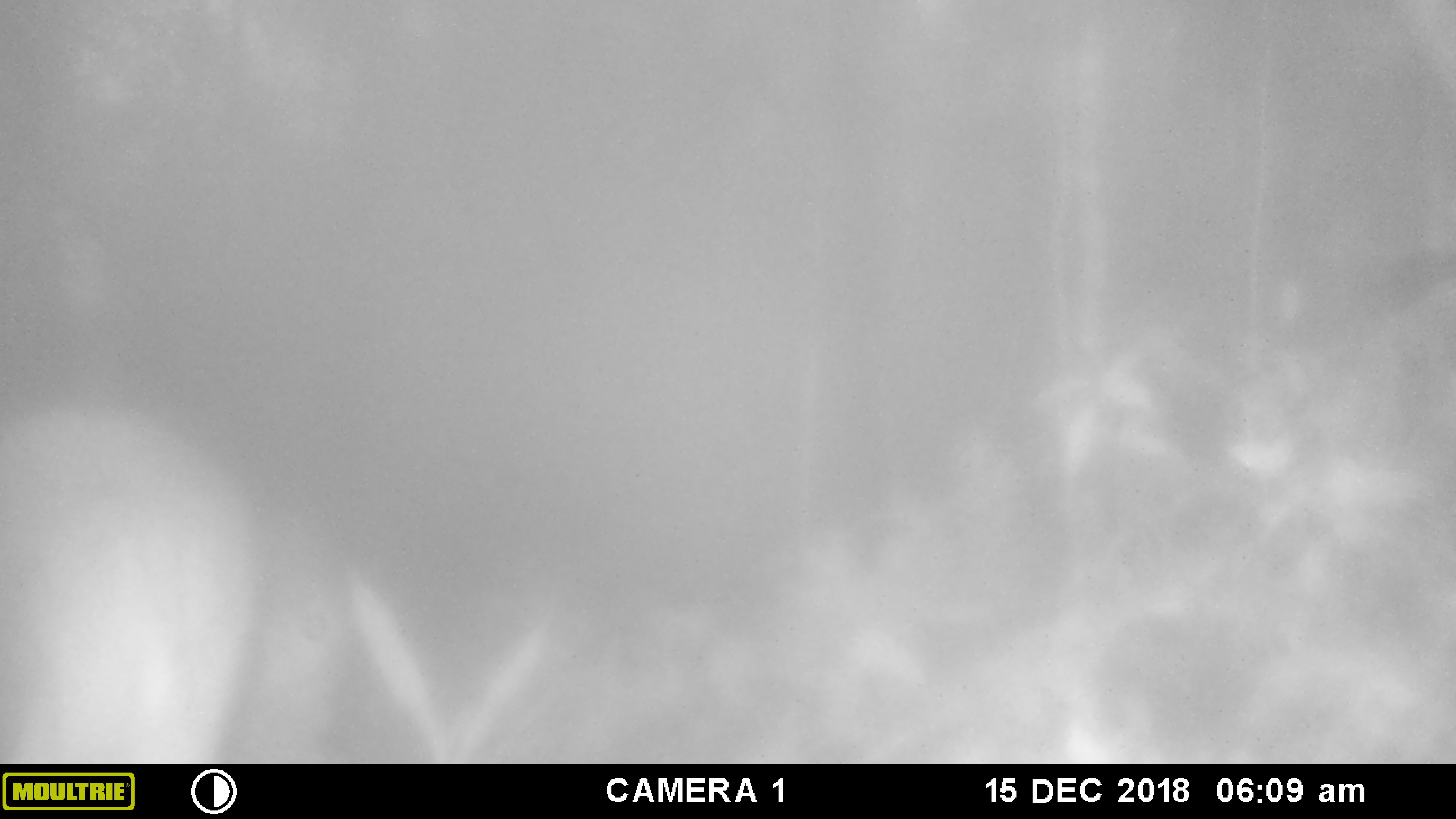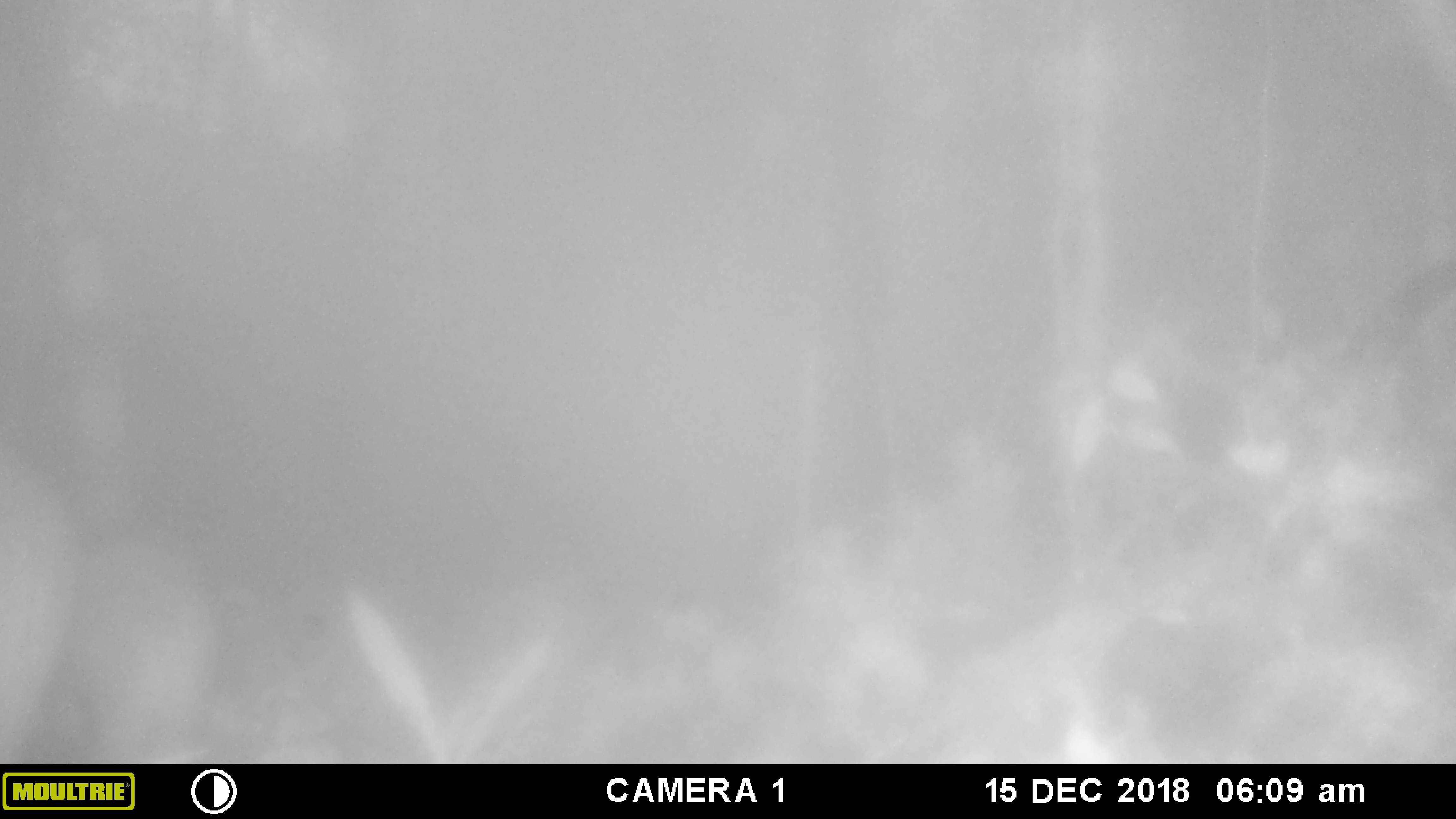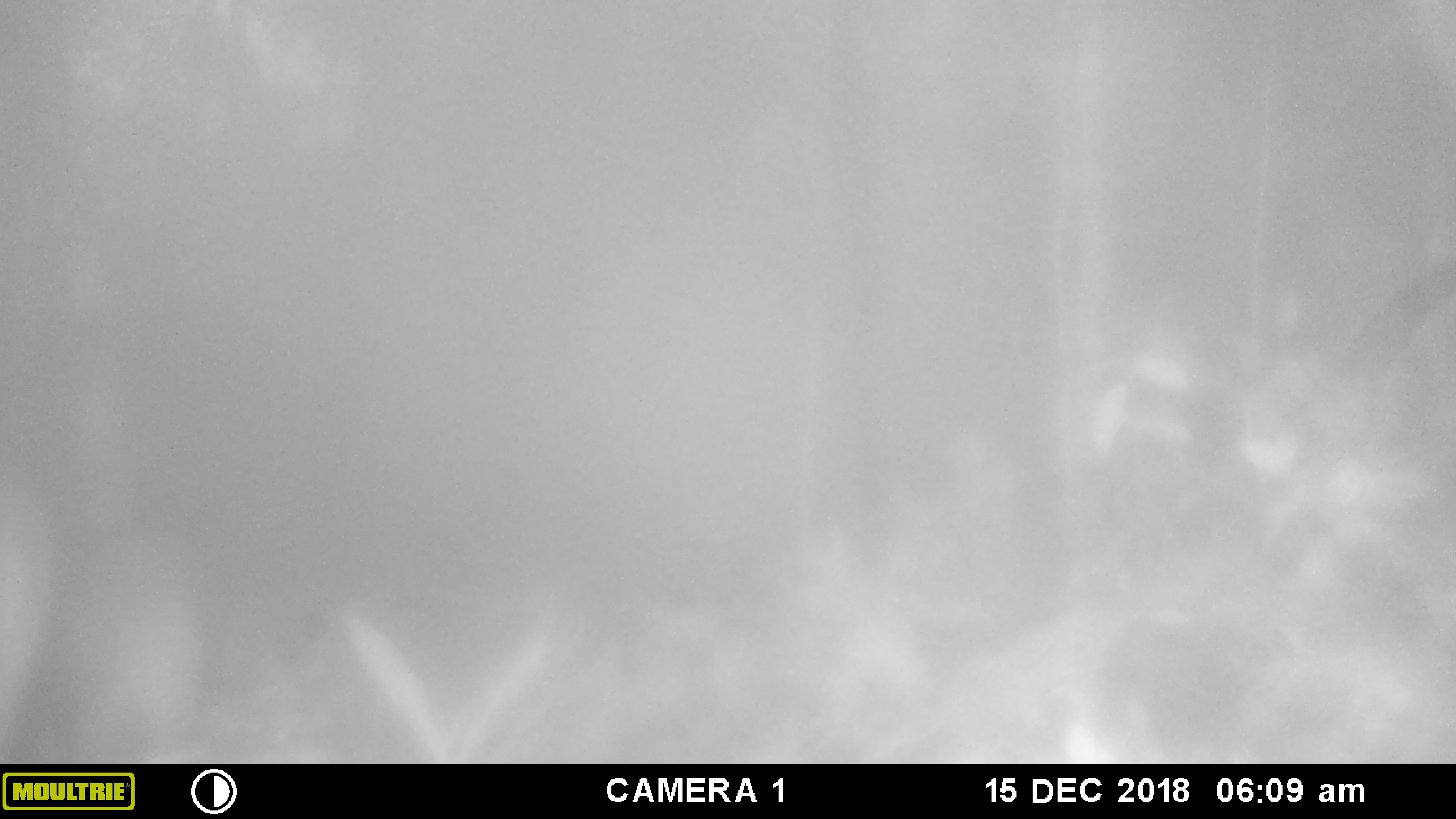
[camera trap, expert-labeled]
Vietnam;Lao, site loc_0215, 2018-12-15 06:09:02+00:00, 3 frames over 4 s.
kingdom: Animalia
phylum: Chordata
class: Mammalia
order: Artiodactyla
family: Suidae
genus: Sus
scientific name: Sus scrofa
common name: eurasian wild pig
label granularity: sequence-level